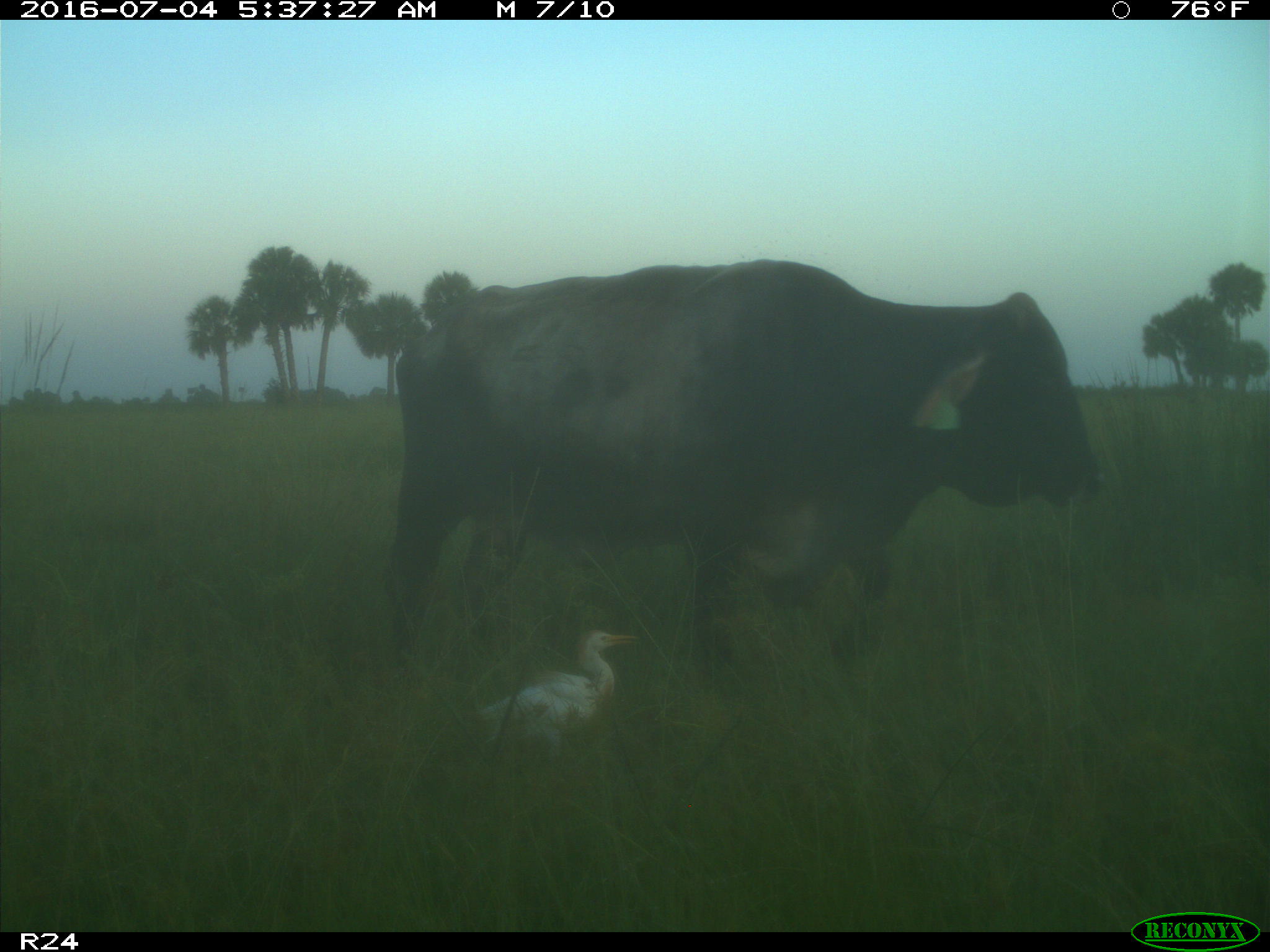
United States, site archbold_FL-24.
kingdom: Animalia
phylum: Chordata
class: Mammalia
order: Artiodactyla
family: Bovidae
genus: Bos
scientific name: Bos taurus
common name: domestic cow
Bos taurus (domestic cow).